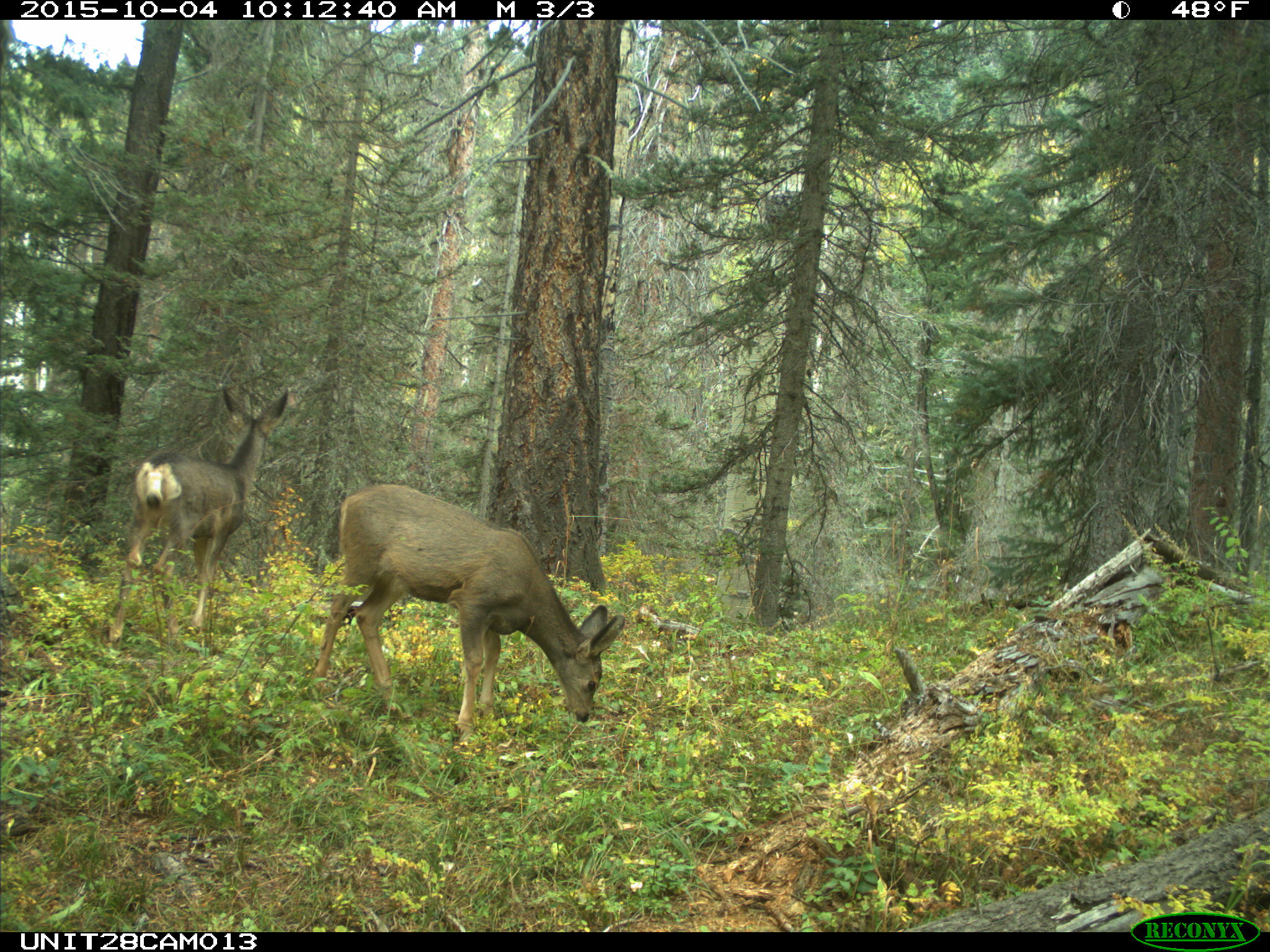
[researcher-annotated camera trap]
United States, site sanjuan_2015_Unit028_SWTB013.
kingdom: Animalia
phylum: Chordata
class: Mammalia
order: Artiodactyla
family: Cervidae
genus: Odocoileus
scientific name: Odocoileus hemionus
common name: mule deer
Odocoileus hemionus (mule deer).